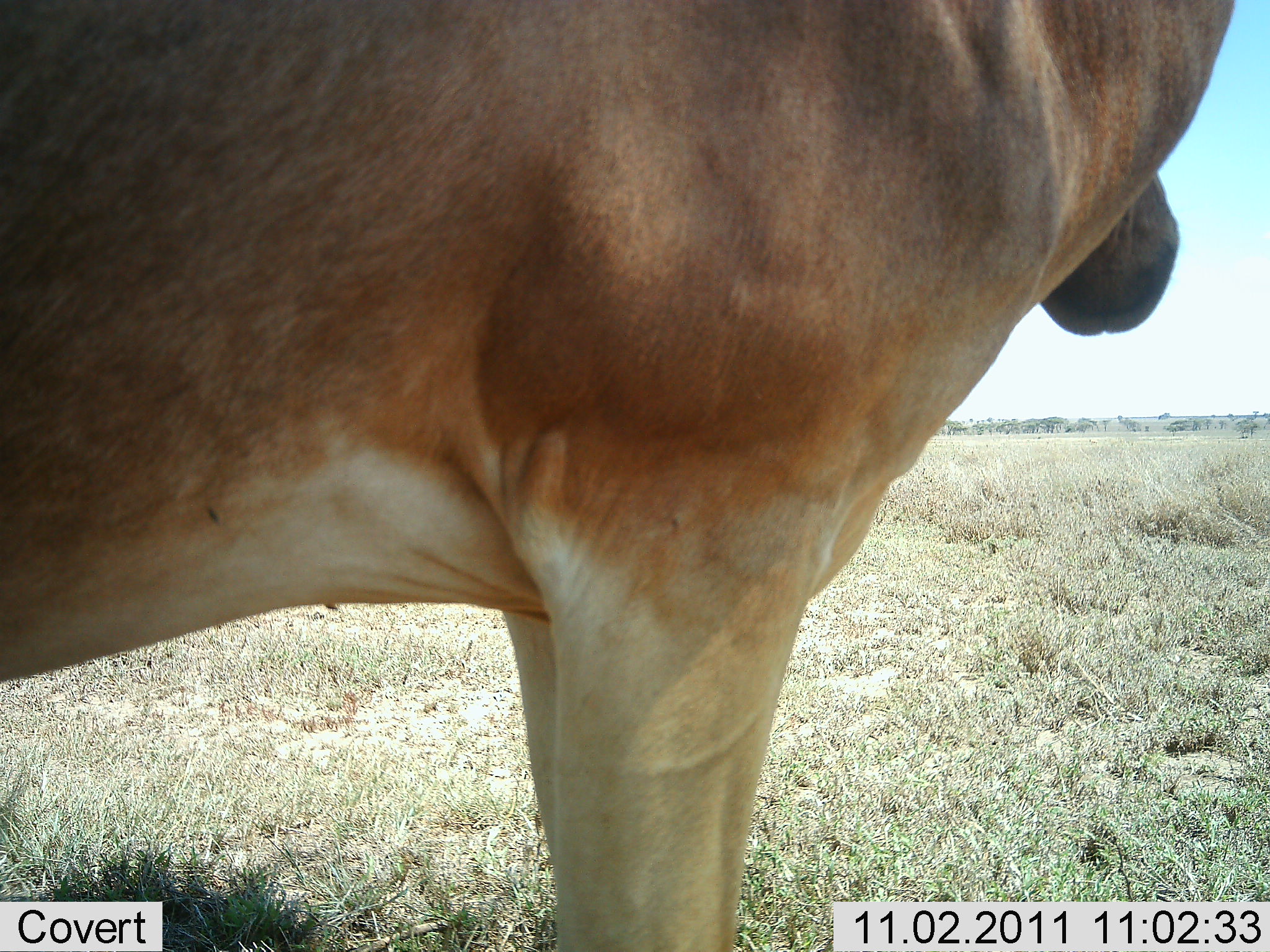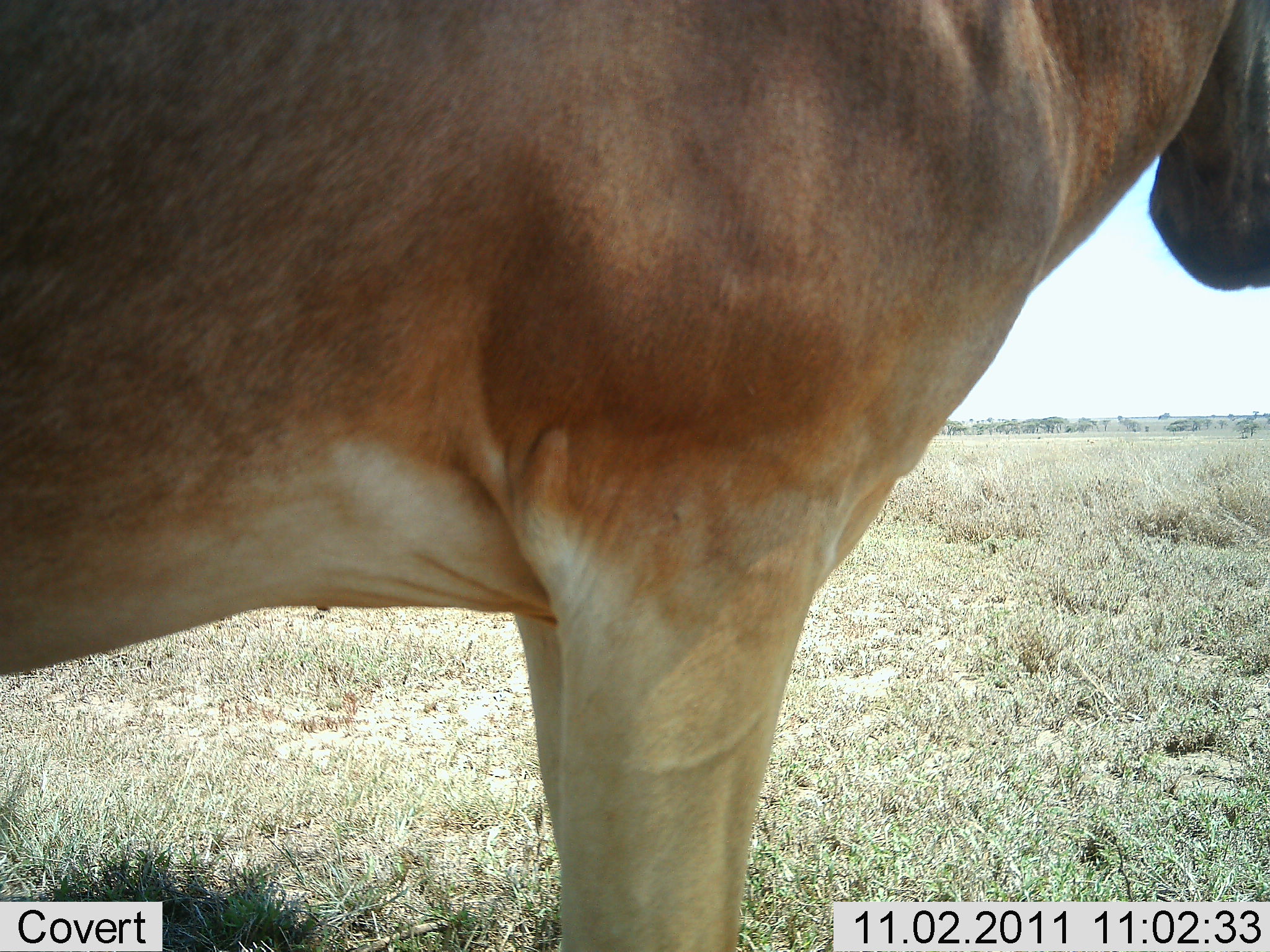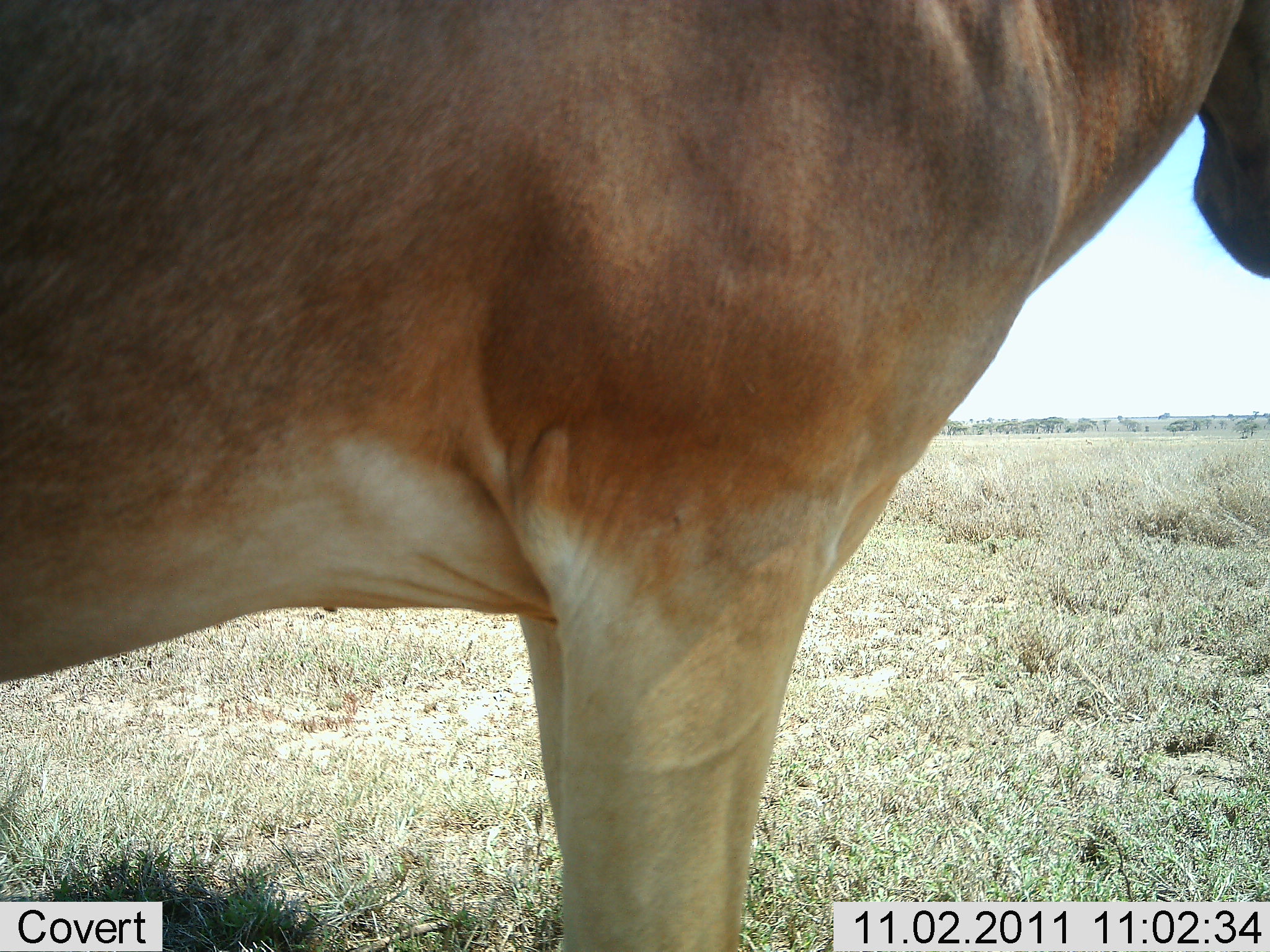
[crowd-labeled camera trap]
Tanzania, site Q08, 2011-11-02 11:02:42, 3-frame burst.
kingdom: Animalia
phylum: Chordata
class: Mammalia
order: Artiodactyla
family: Bovidae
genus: Alcelaphus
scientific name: Alcelaphus buselaphus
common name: hartebeest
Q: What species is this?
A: Hartebeest (Alcelaphus buselaphus).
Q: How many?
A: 1.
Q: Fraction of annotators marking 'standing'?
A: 100%.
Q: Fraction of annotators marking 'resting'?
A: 0%.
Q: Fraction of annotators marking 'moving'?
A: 0%.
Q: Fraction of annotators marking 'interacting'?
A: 0%.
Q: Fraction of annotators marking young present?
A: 0%.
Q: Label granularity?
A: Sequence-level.